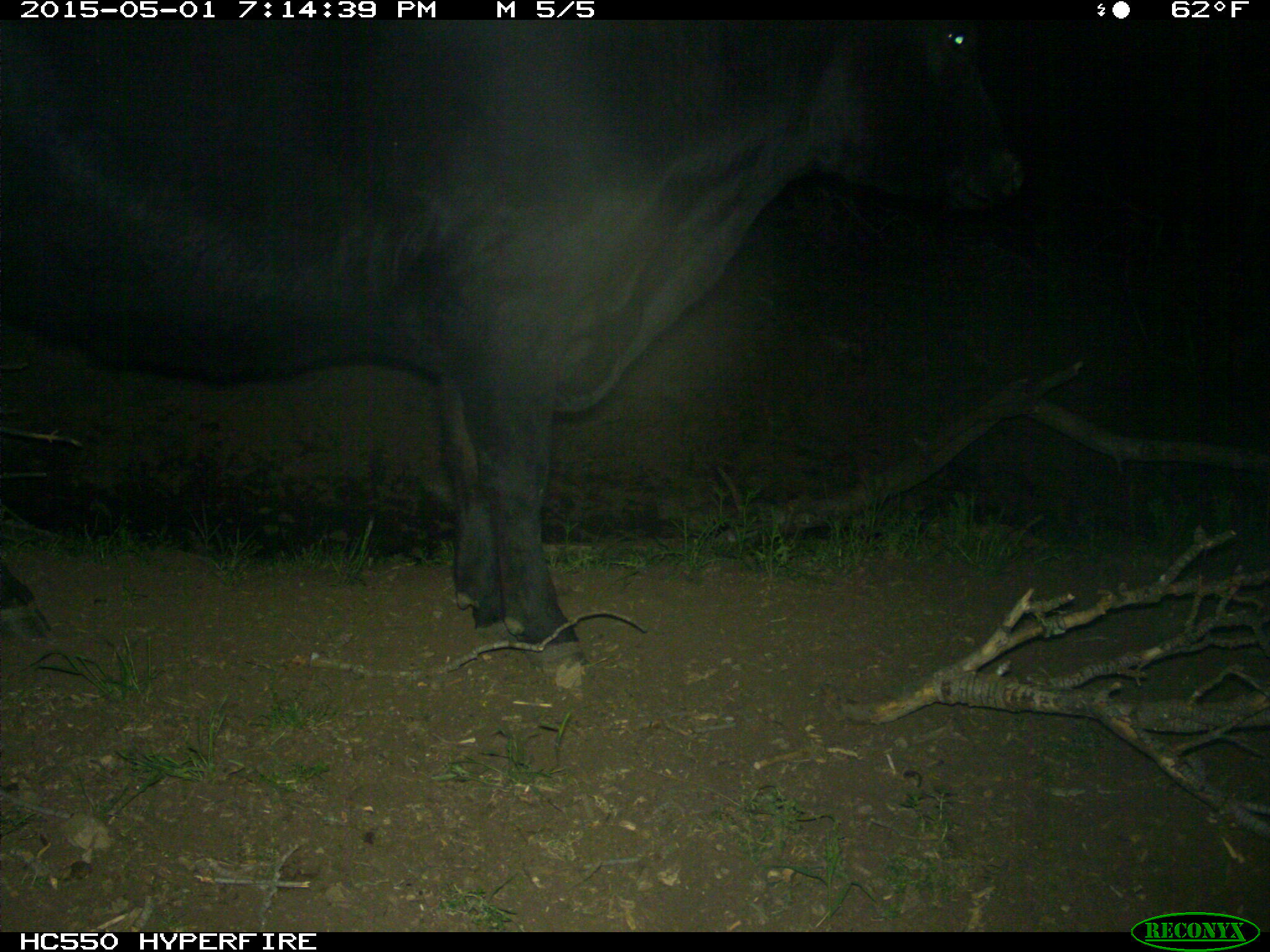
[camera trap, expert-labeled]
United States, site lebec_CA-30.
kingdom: Animalia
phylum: Chordata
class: Mammalia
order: Artiodactyla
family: Bovidae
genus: Bos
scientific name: Bos taurus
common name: domestic cow